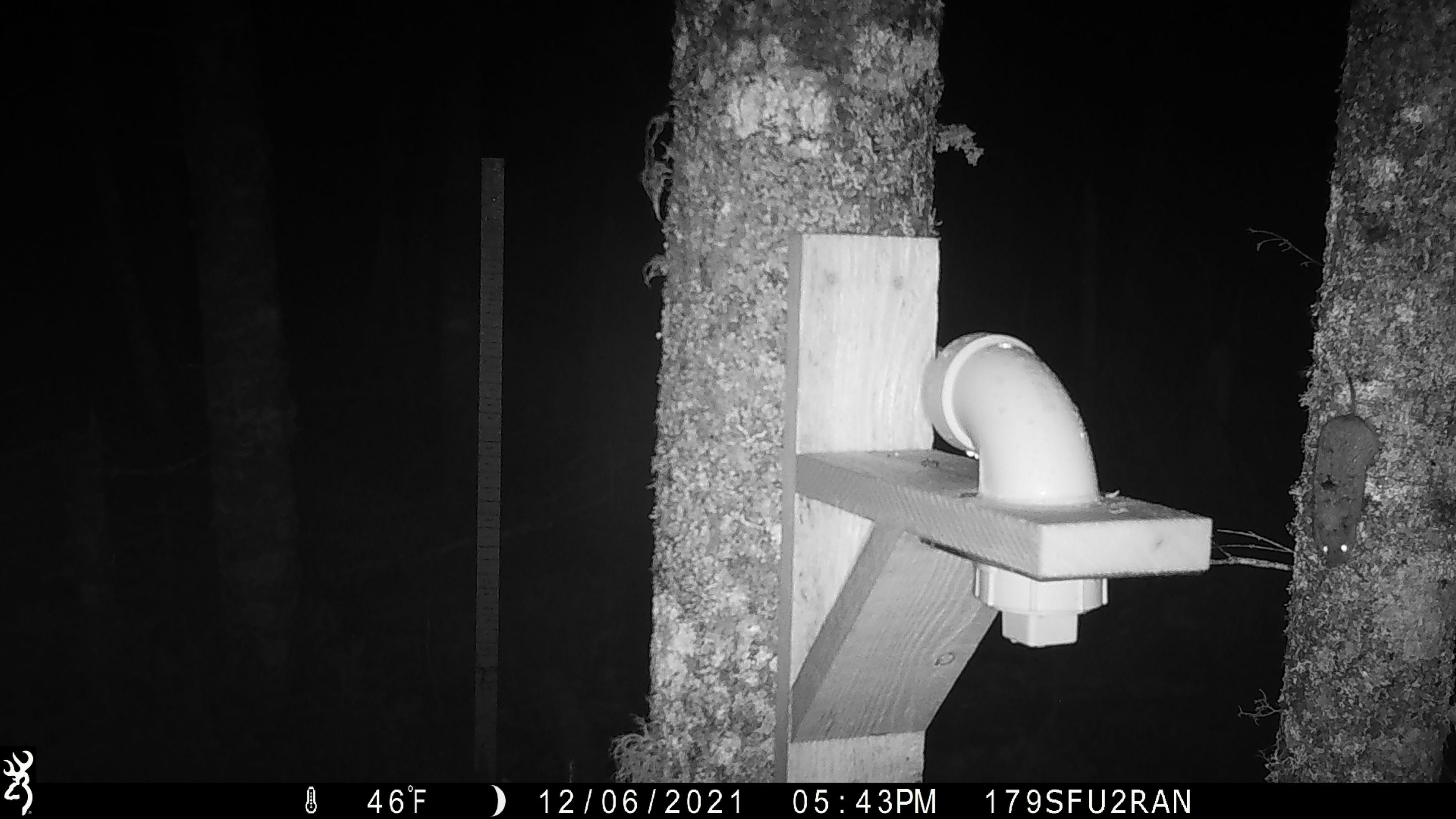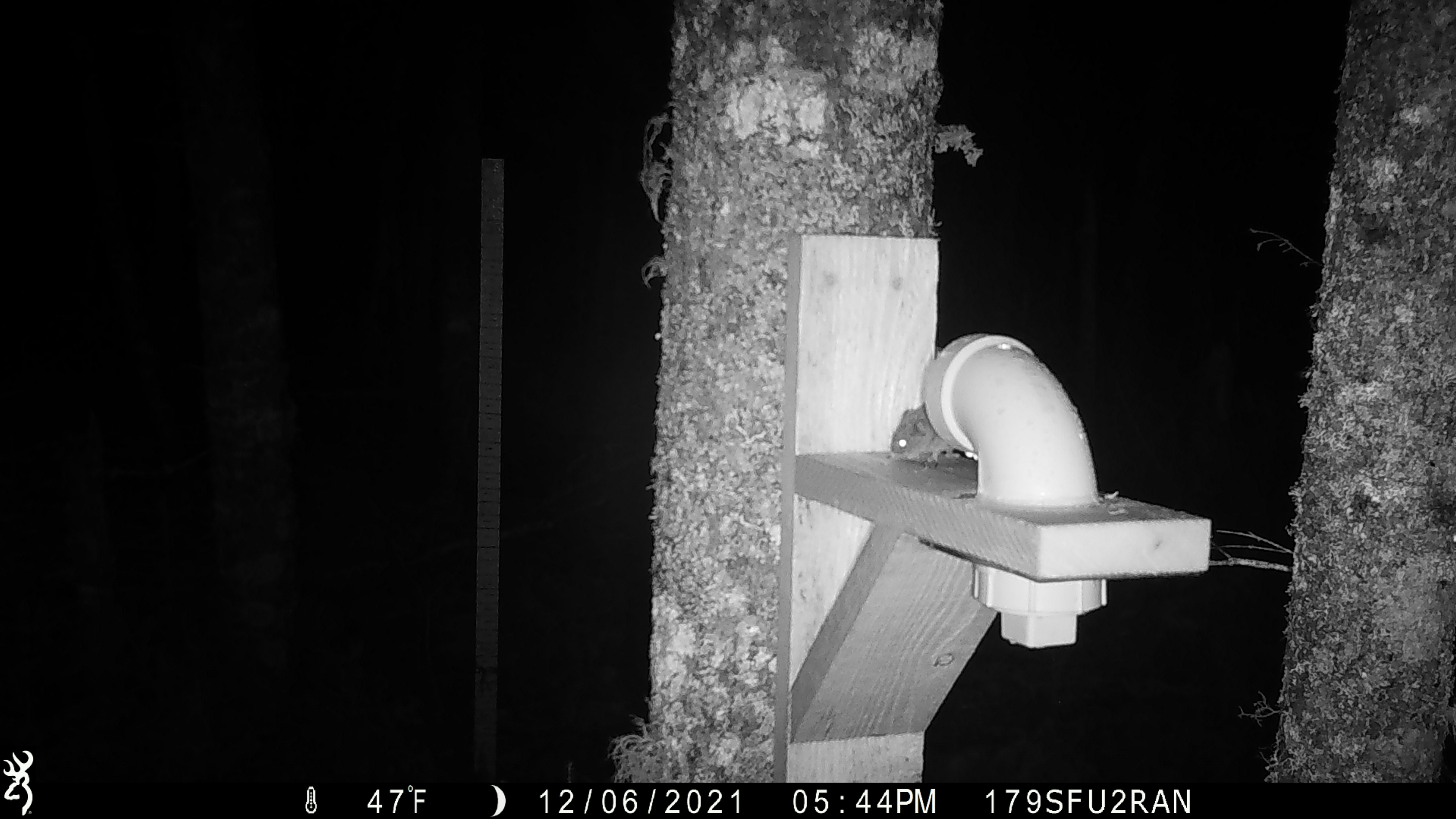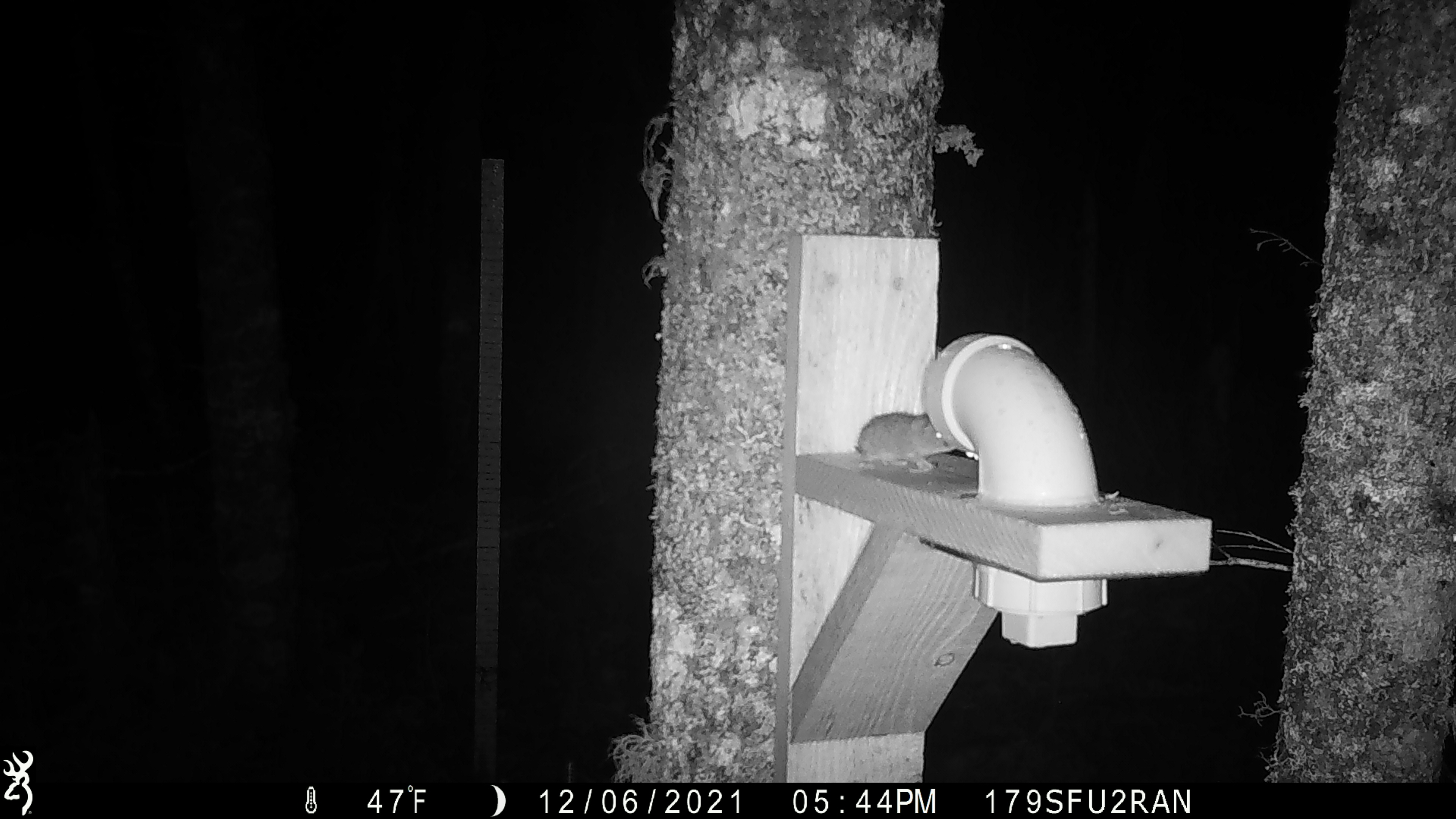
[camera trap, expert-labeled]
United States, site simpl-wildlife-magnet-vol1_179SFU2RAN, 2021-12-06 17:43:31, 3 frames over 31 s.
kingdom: Animalia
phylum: Chordata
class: Mammalia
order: Rodentia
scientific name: Rodentia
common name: mouse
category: mouse sp.